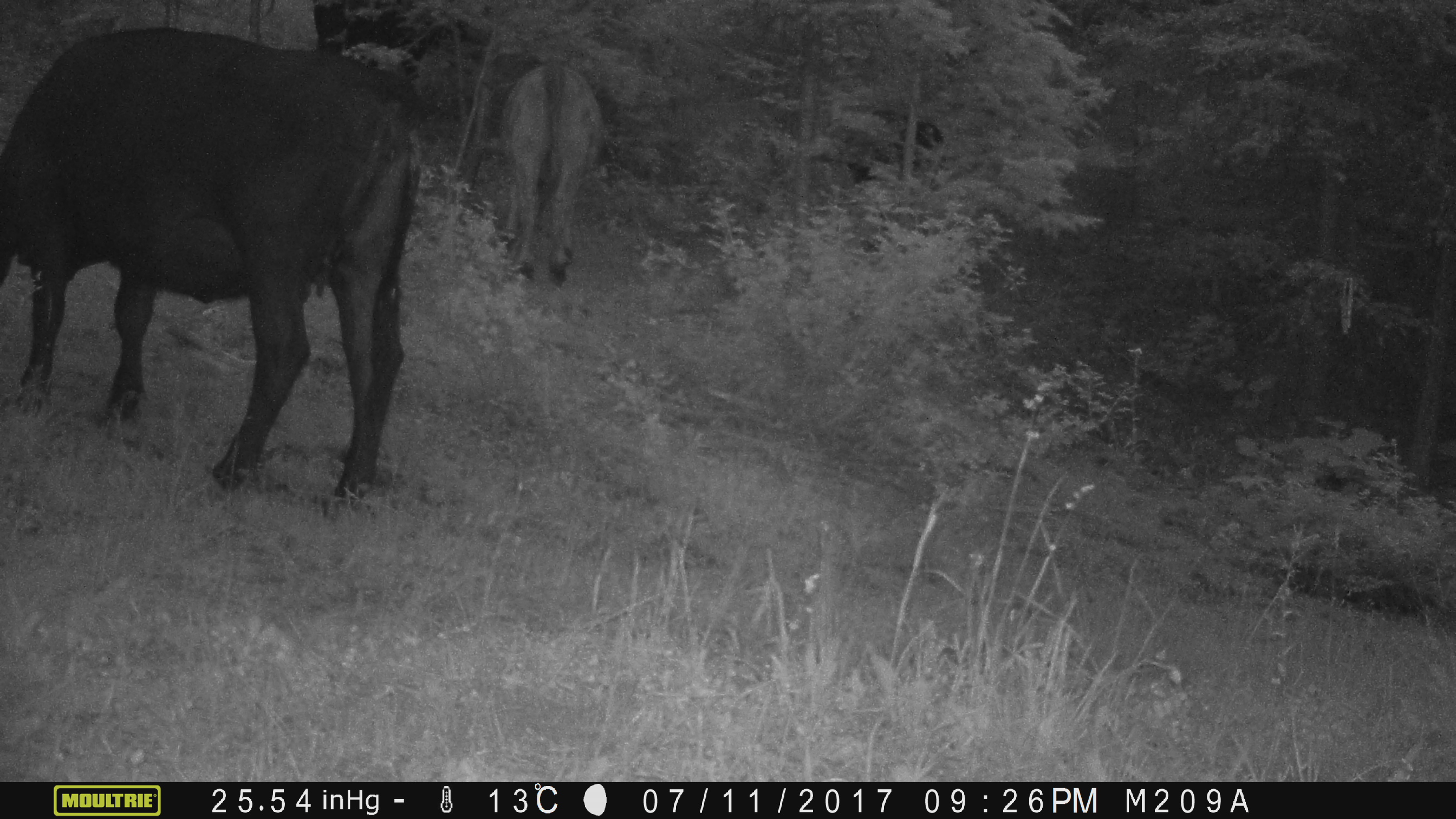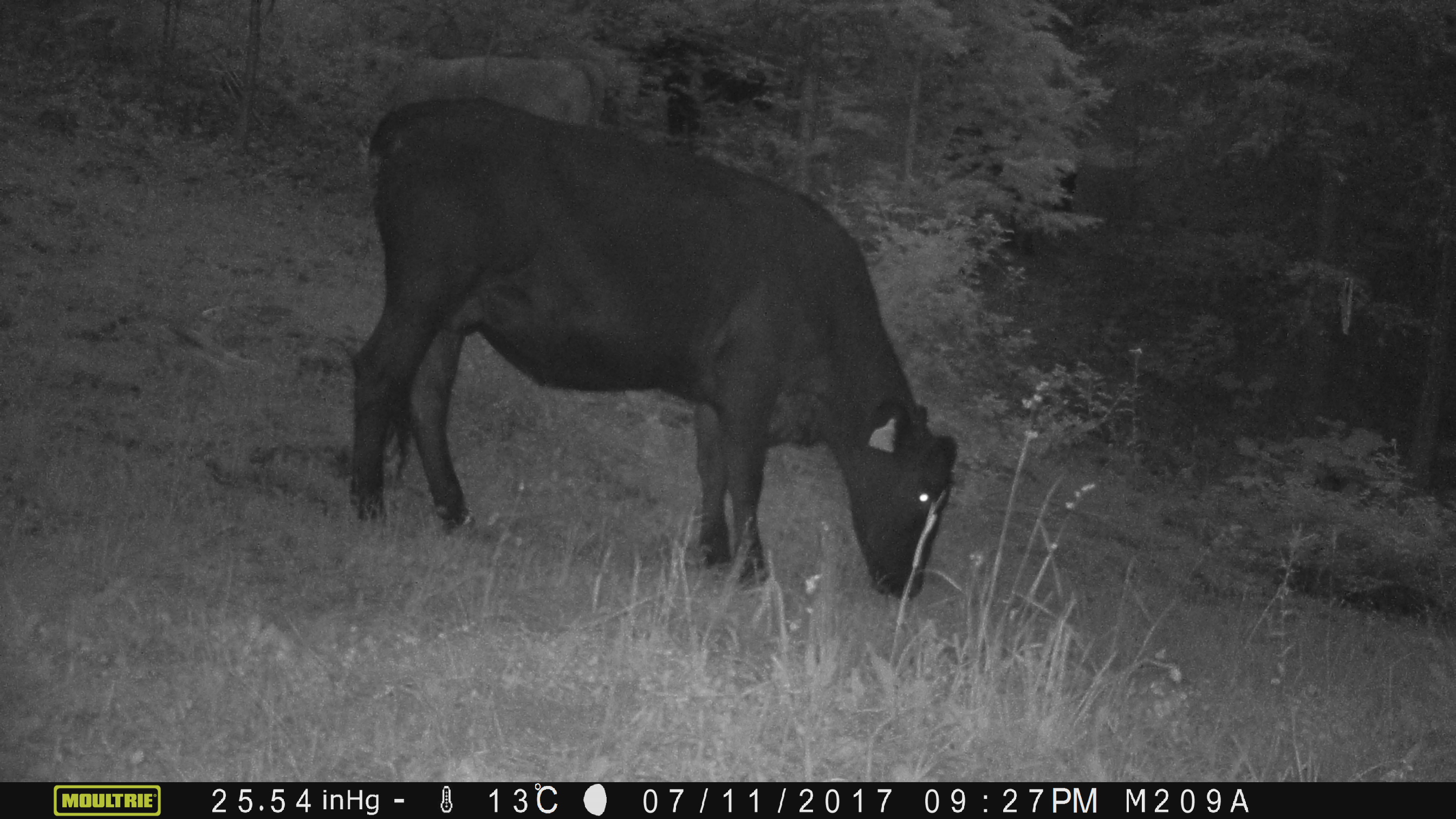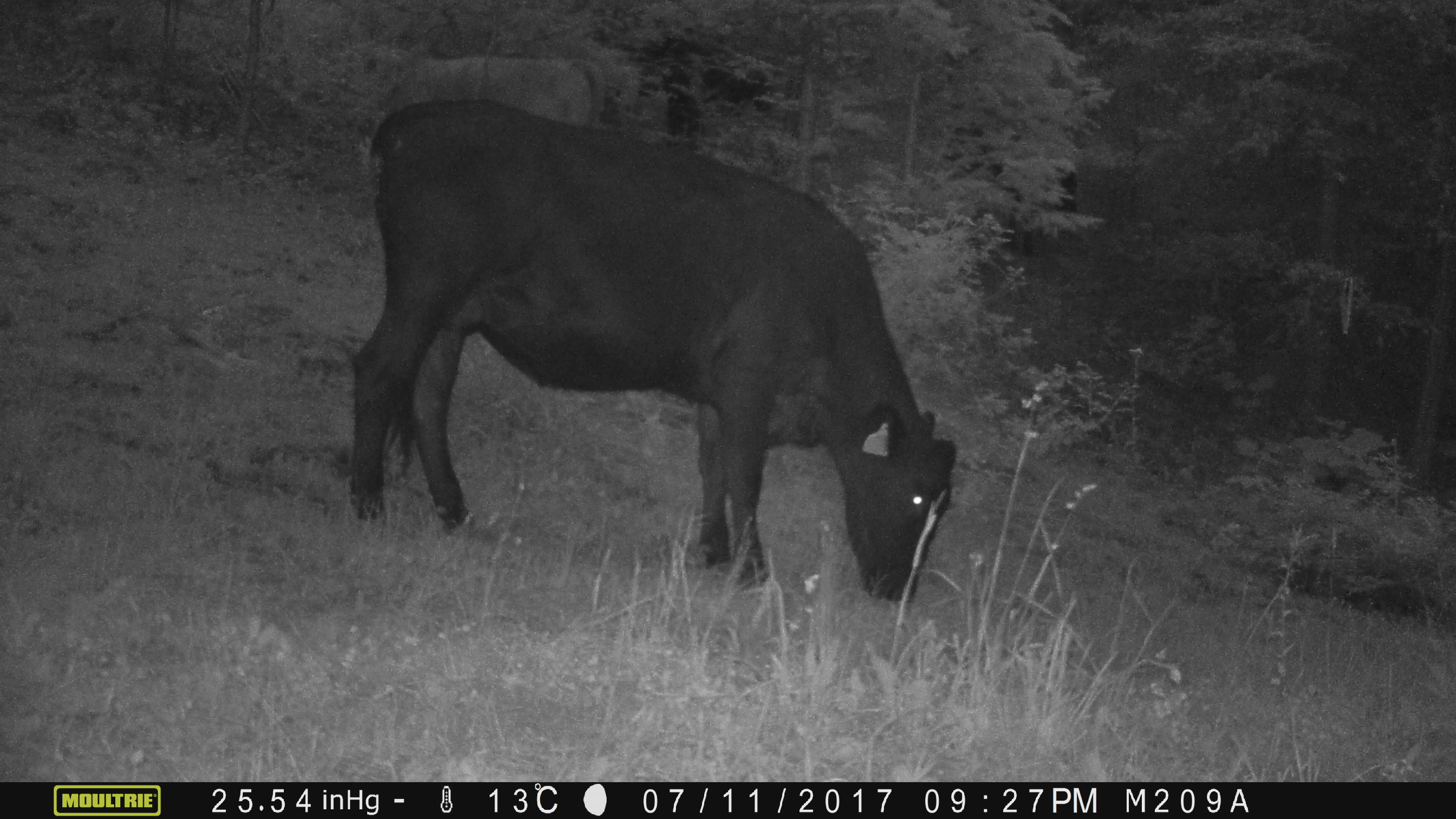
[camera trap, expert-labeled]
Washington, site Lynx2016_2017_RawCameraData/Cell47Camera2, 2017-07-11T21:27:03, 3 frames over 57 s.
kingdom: Animalia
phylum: Chordata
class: Mammalia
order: Artiodactyla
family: Bovidae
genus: Bos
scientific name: Bos taurus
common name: domestic cattle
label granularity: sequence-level